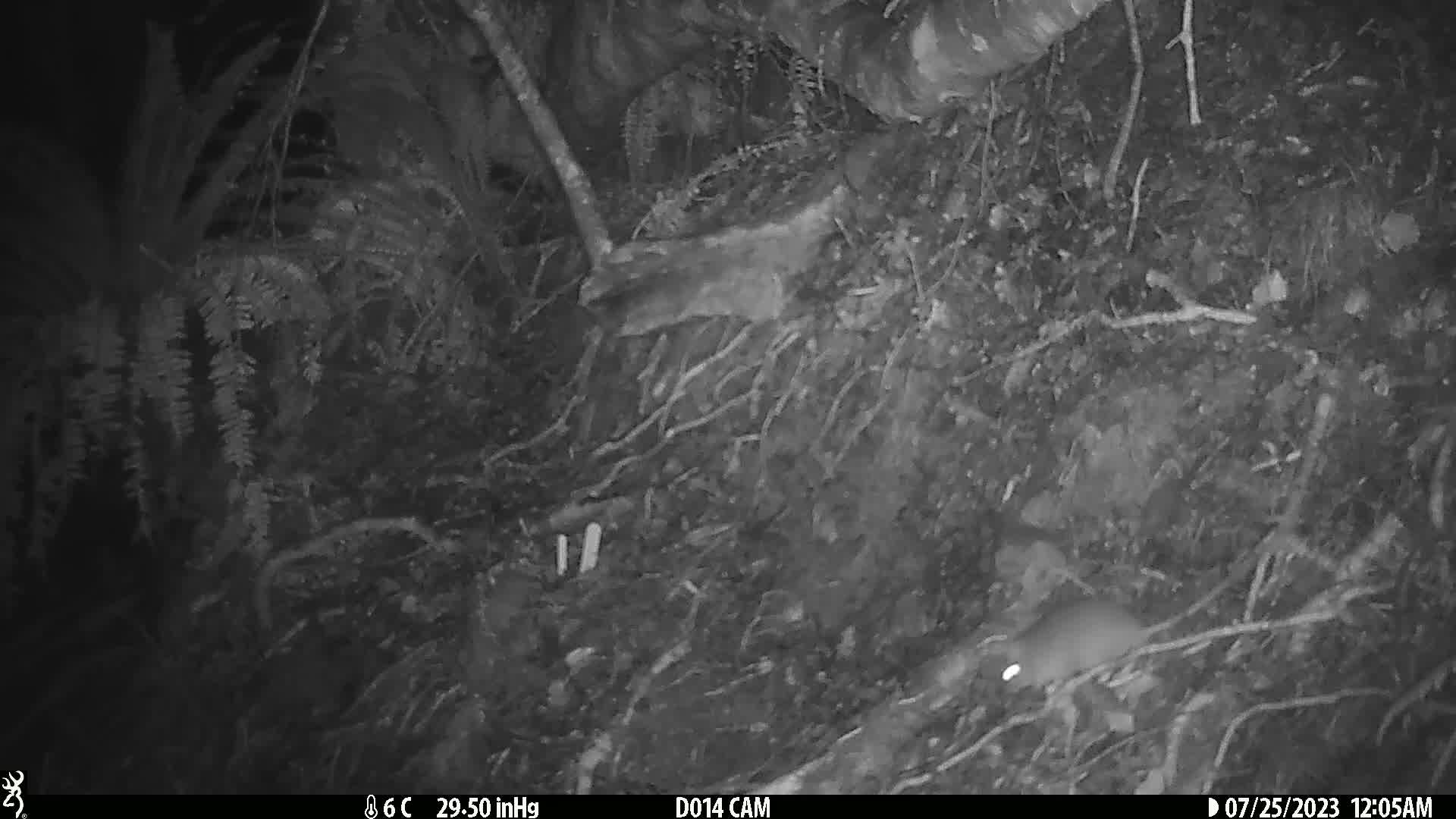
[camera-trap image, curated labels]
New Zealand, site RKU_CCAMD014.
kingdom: Animalia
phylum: Chordata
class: Mammalia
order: Rodentia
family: Muridae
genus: Rattus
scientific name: Rattus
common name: rat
Rat (Rattus).